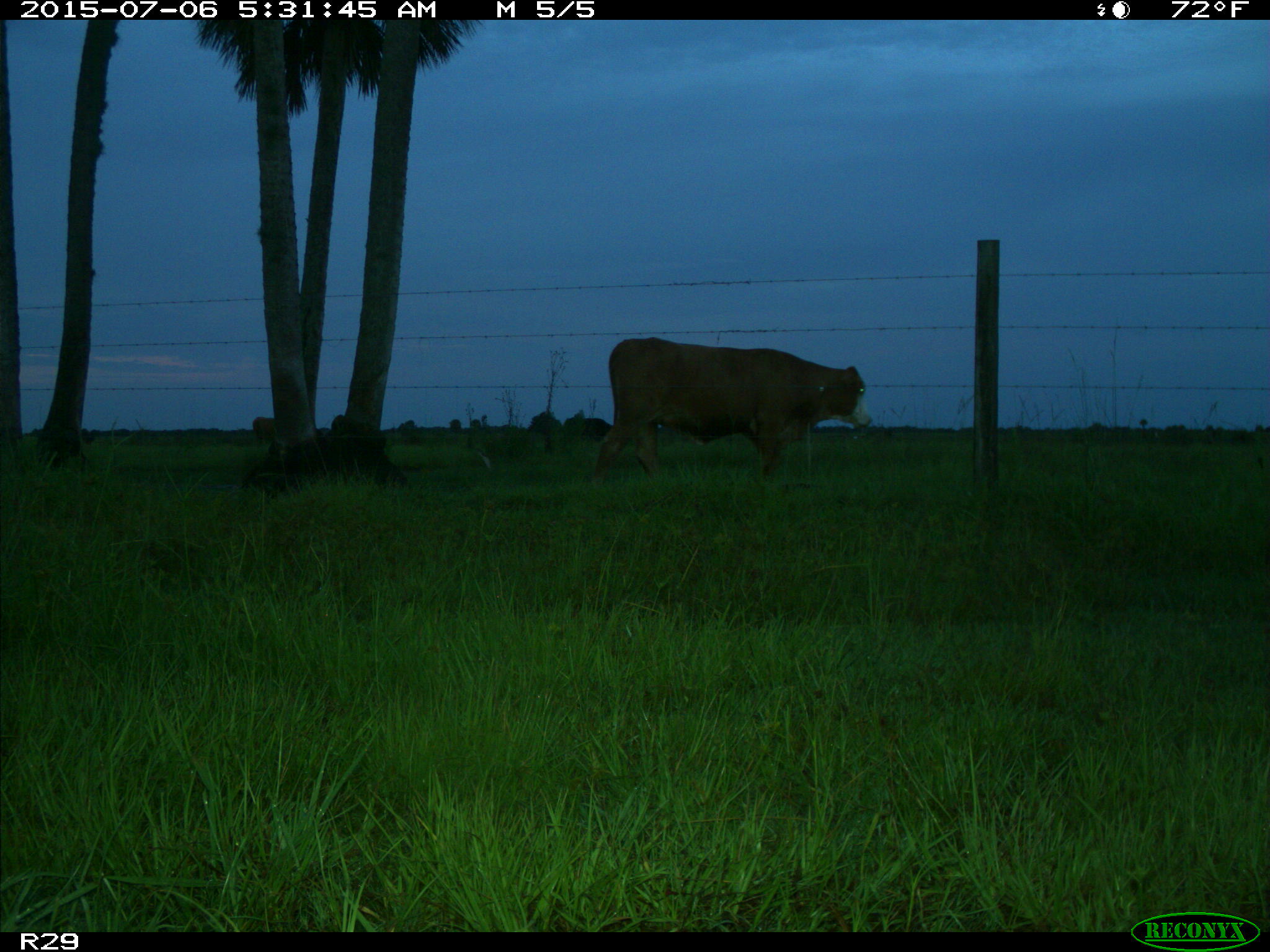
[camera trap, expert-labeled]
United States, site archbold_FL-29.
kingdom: Animalia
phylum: Chordata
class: Mammalia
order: Artiodactyla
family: Bovidae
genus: Bos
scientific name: Bos taurus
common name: domestic cow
Bos taurus (domestic cow).